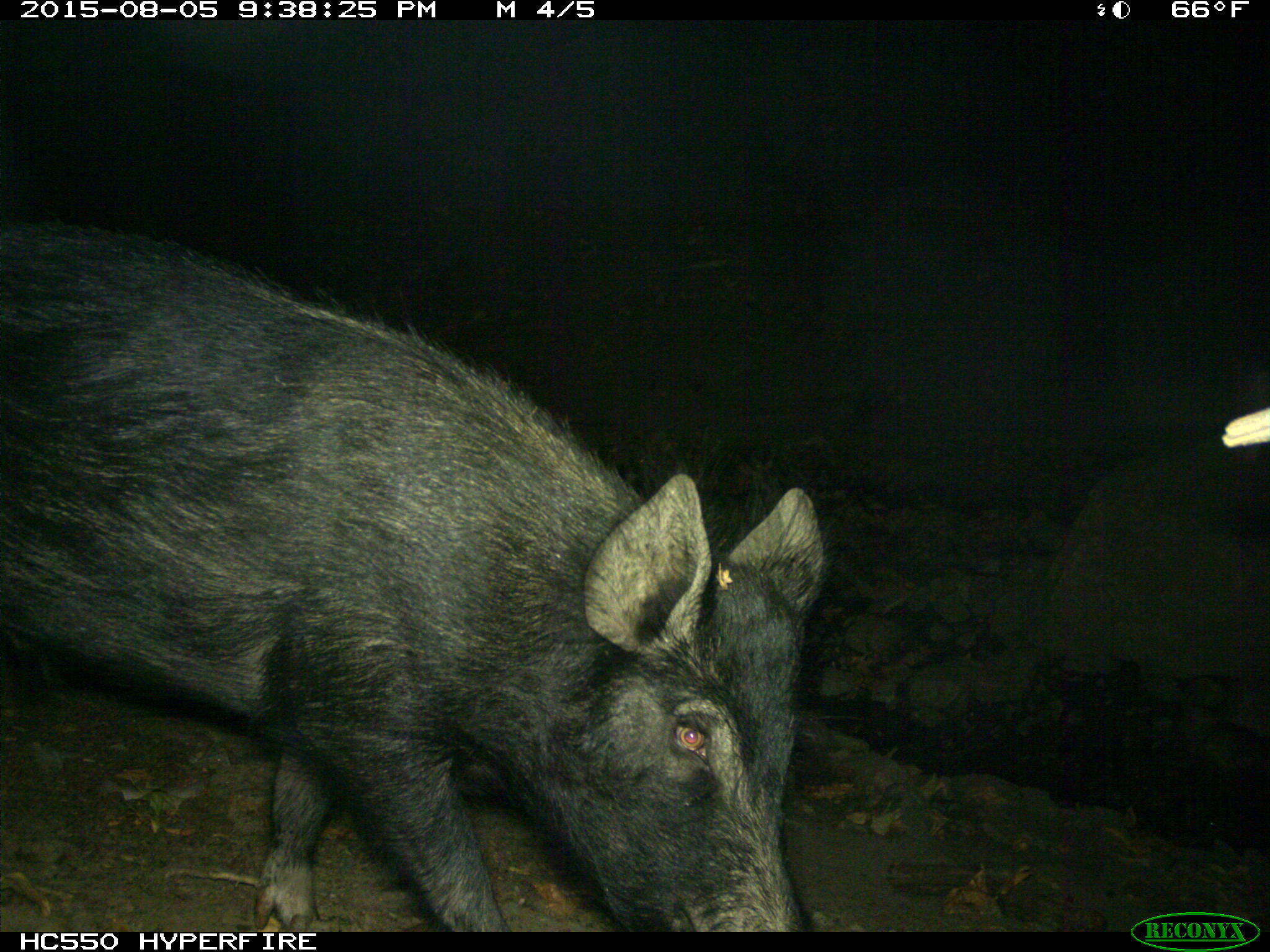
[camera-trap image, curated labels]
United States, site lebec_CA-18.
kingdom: Animalia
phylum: Chordata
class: Mammalia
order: Artiodactyla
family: Suidae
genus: Sus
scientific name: Sus scrofa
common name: wild boar